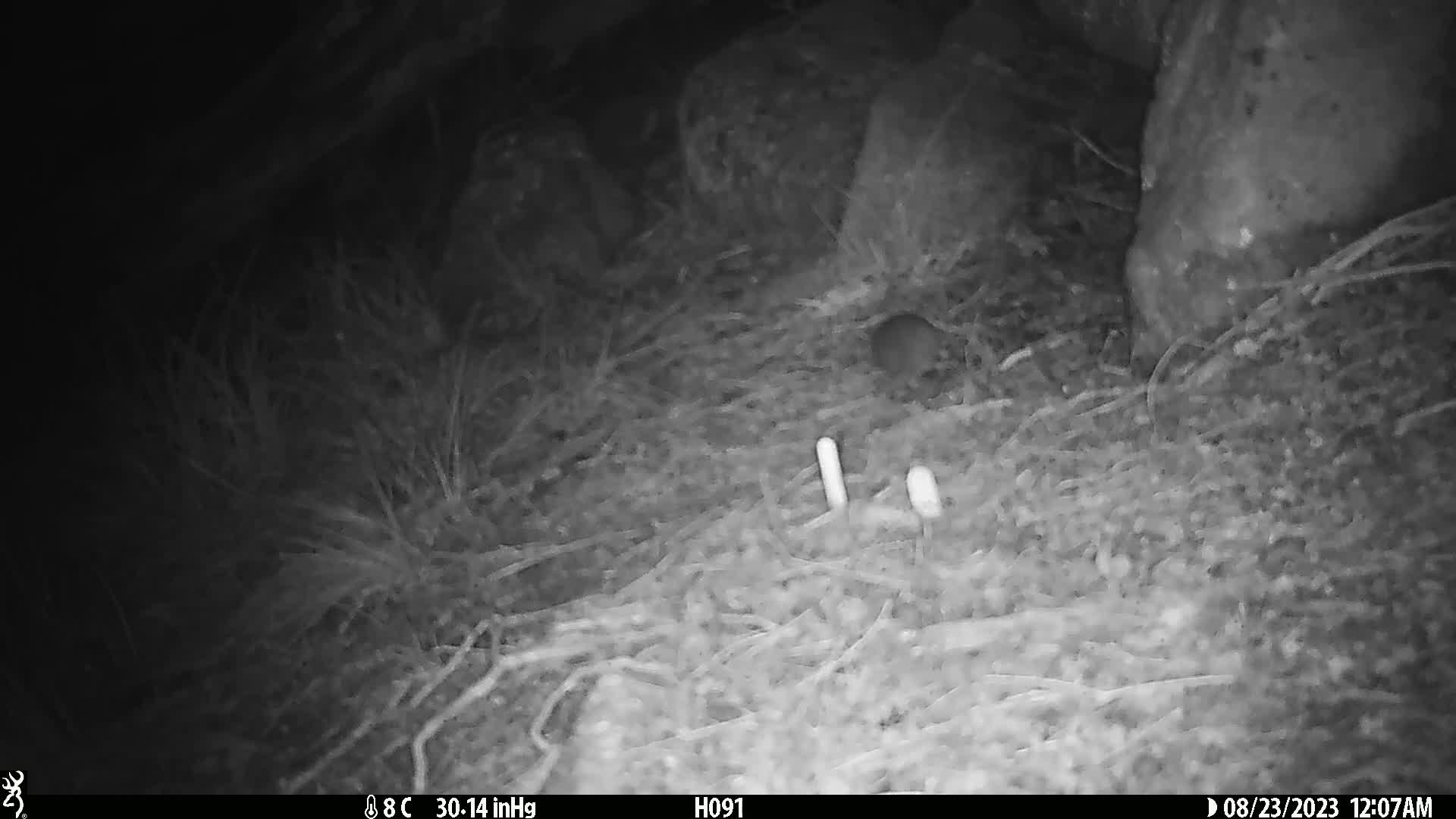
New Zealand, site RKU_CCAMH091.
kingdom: Animalia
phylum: Chordata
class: Mammalia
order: Rodentia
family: Muridae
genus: Rattus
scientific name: Rattus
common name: rat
Rat (Rattus).